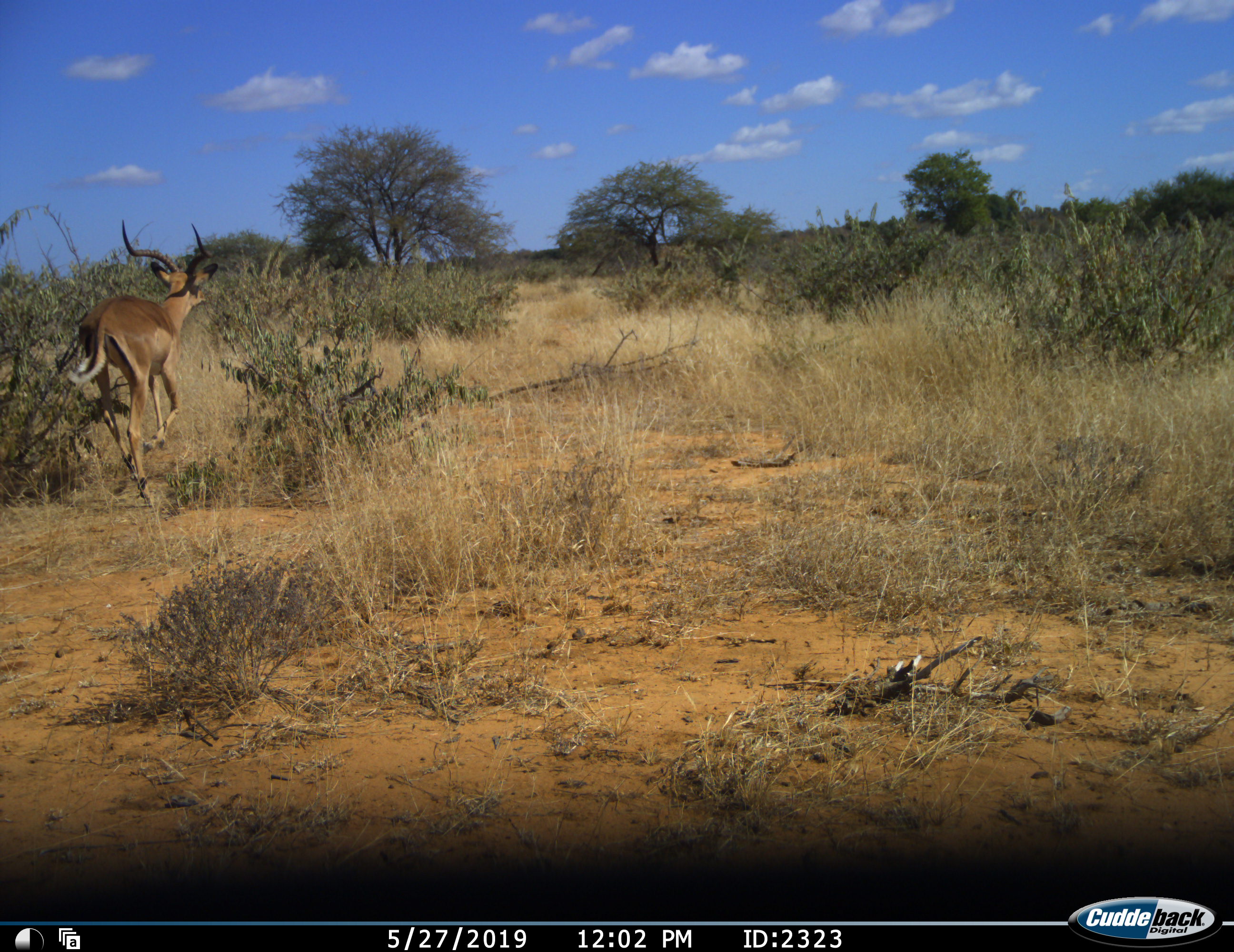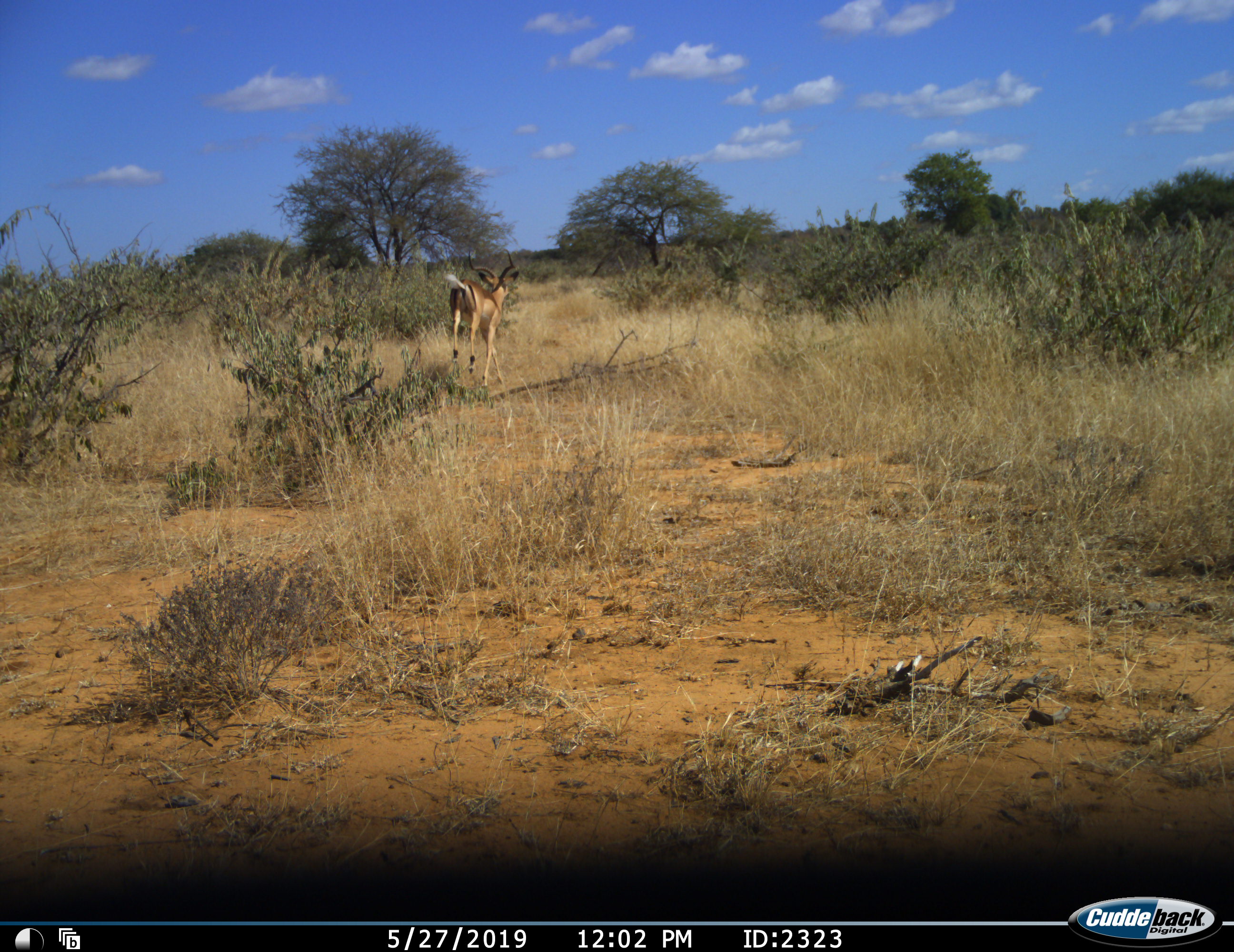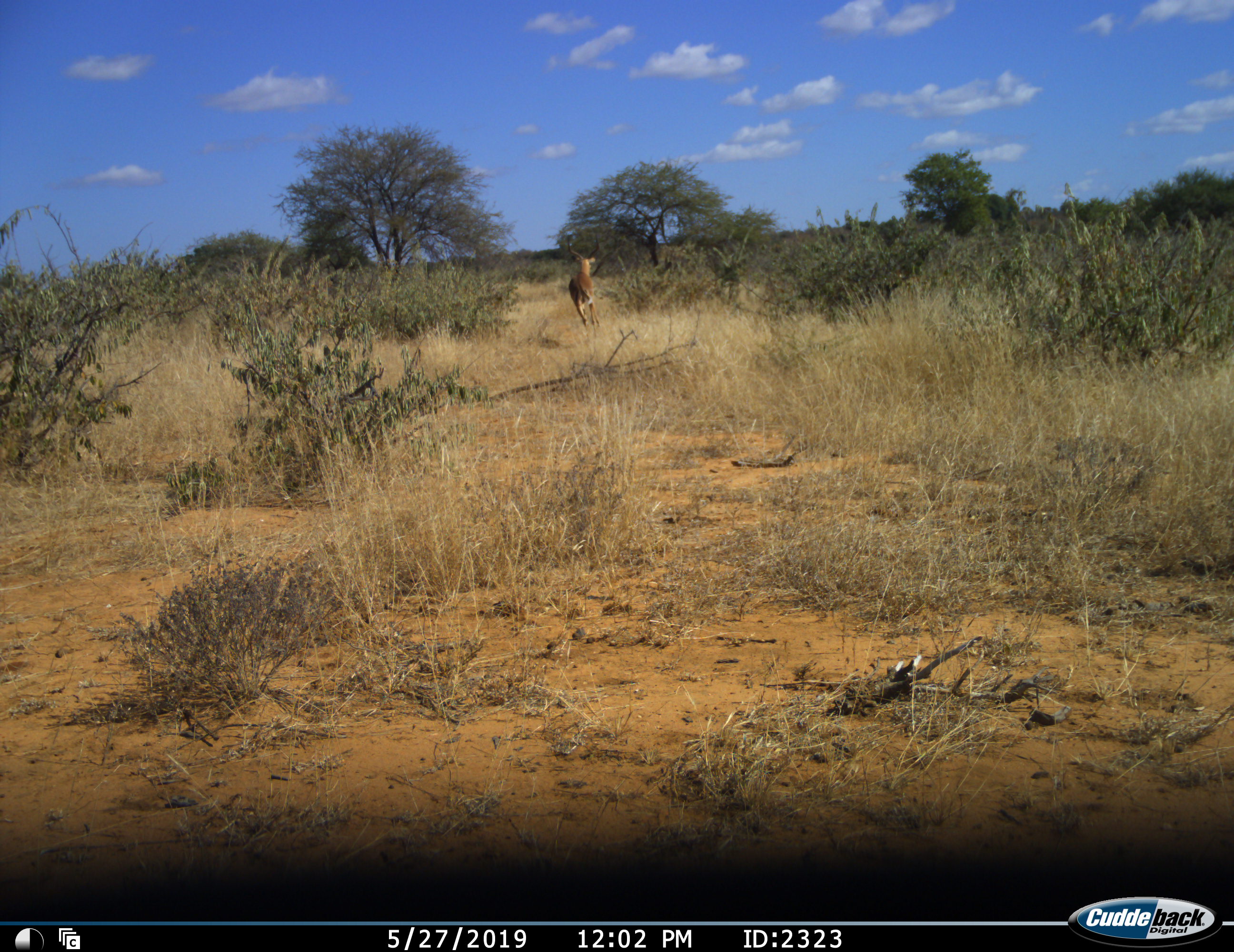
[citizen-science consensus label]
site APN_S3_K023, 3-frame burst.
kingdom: Animalia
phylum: Chordata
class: Mammalia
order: Artiodactyla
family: Bovidae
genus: Aepyceros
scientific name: Aepyceros melampus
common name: impala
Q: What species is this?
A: Impala (Aepyceros melampus).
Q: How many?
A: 1.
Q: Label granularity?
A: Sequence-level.